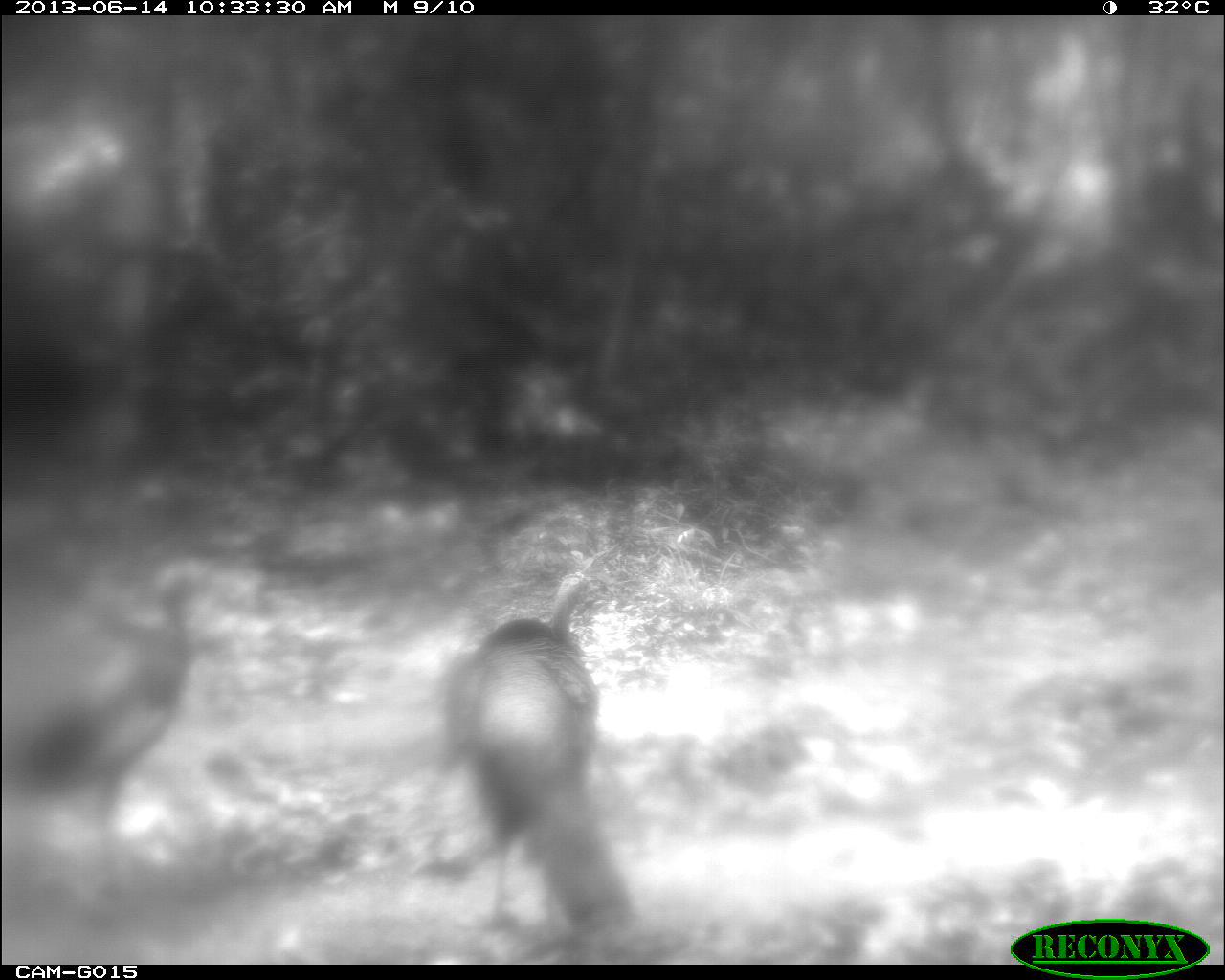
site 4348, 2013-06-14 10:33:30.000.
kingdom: Animalia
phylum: Chordata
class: Aves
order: Galliformes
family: Phasianidae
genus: Meleagris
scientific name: Meleagris ocellata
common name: ocellated turkey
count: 2